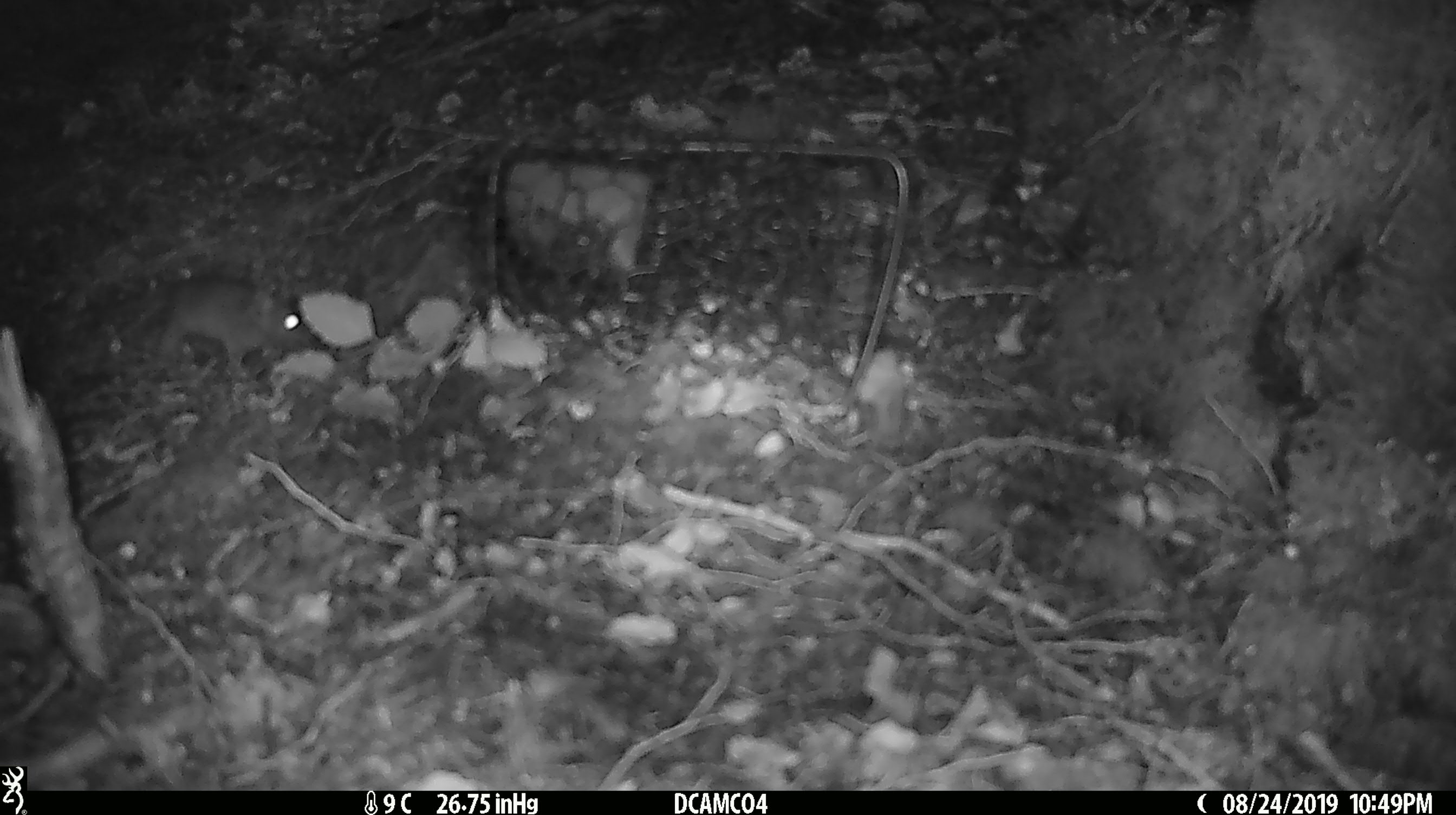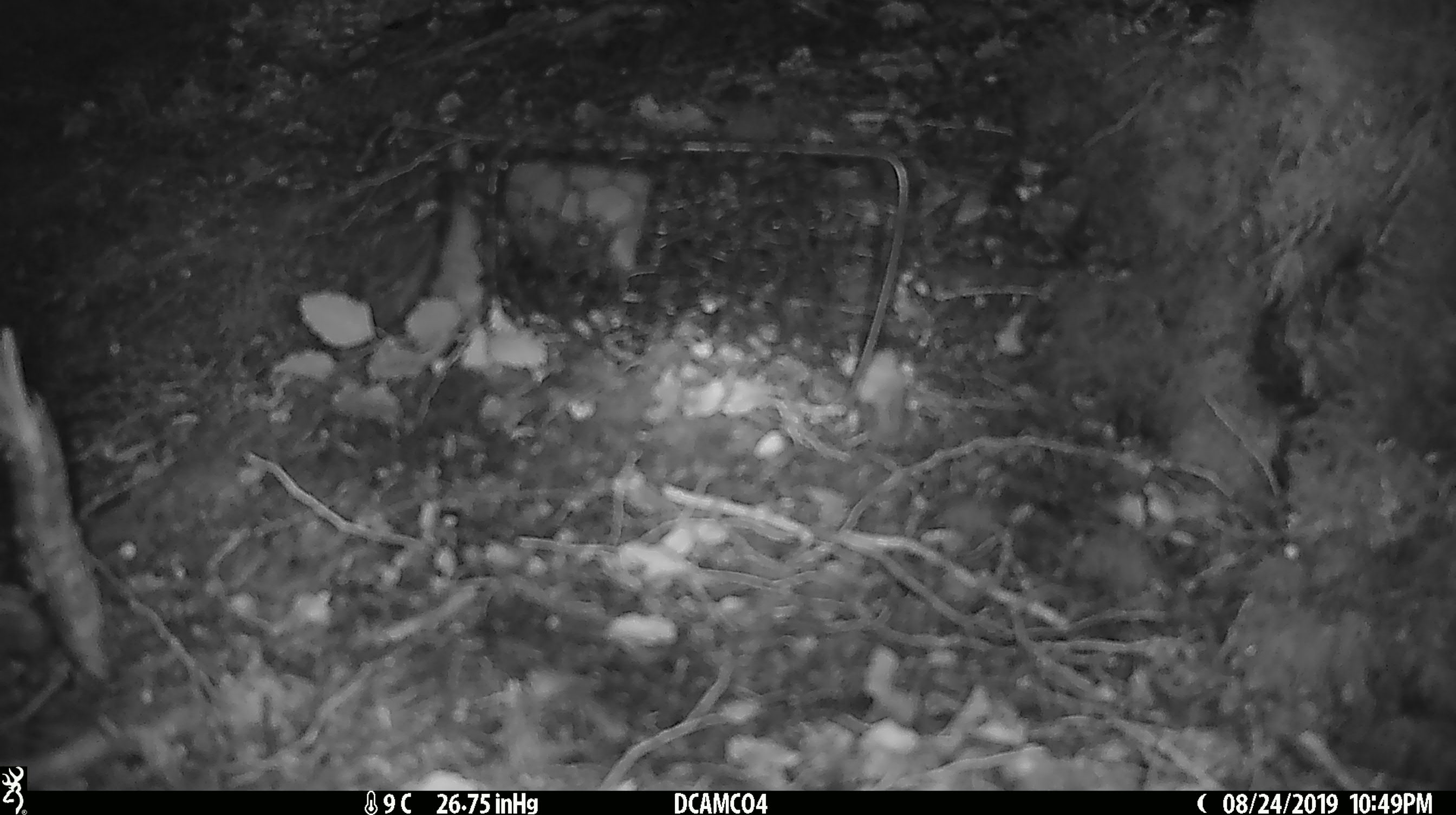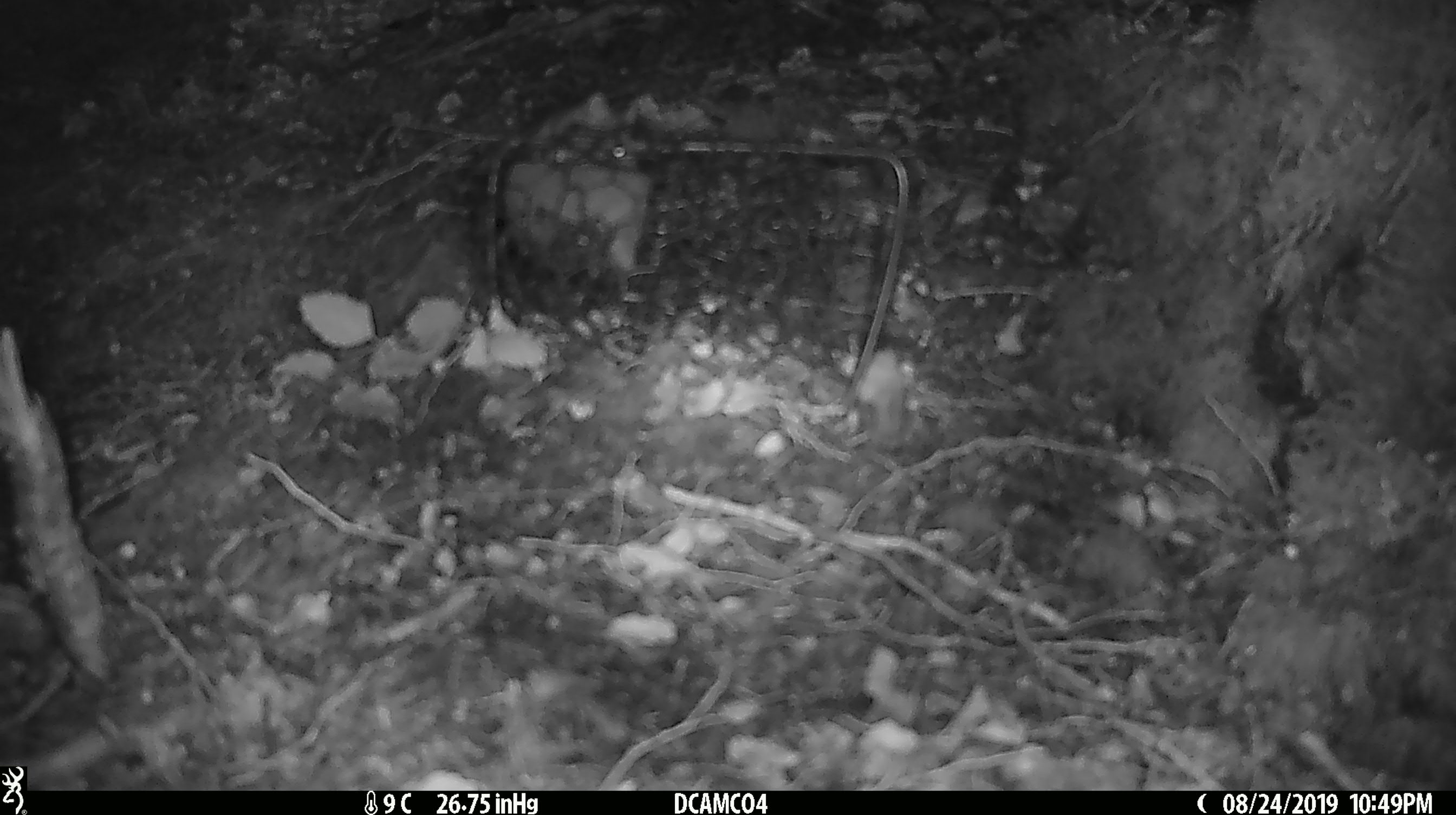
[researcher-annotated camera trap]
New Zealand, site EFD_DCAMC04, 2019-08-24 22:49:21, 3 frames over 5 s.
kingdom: Animalia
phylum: Chordata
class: Mammalia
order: Rodentia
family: Muridae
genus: Mus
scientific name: Mus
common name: mouse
Mouse (Mus).